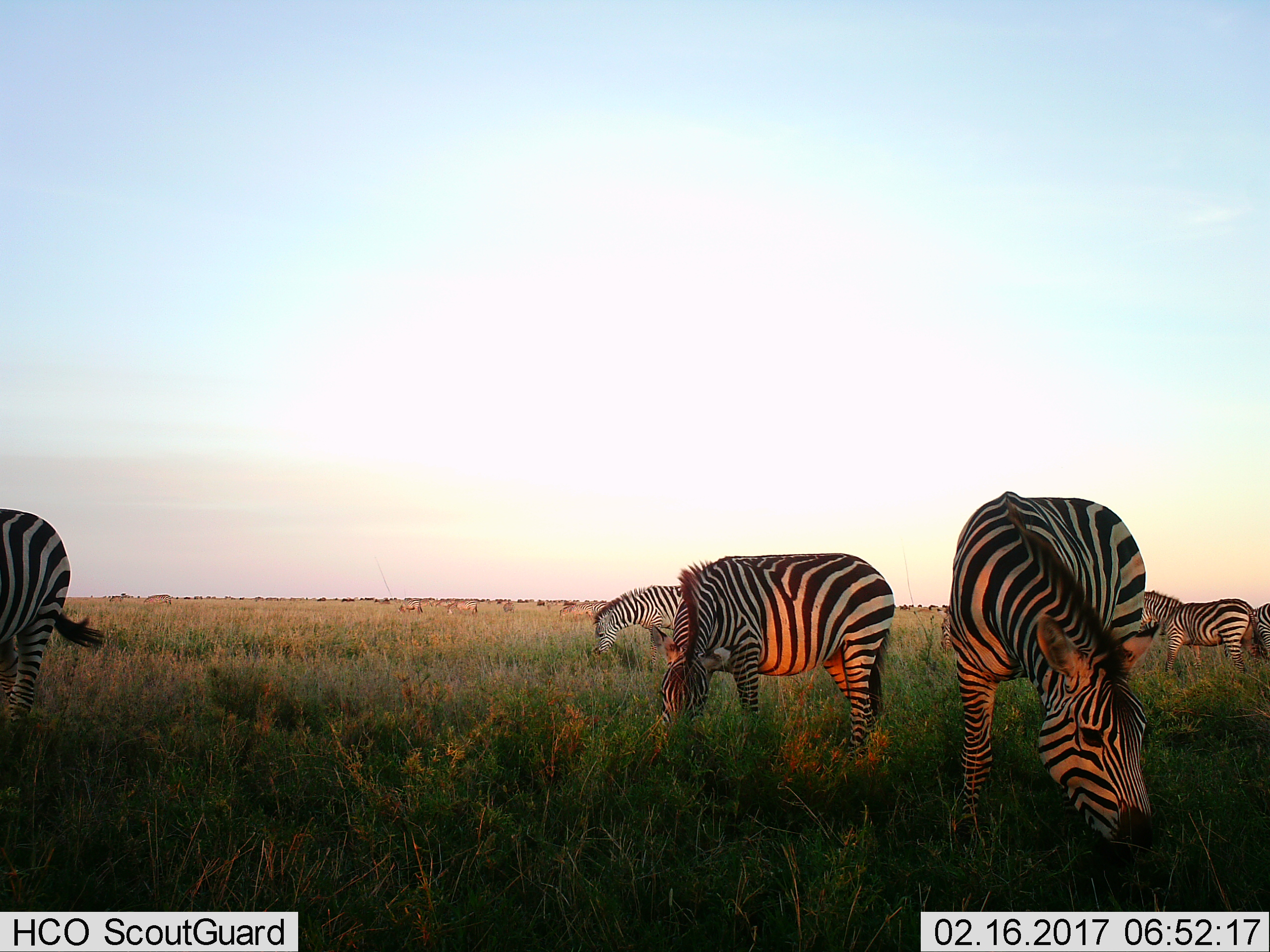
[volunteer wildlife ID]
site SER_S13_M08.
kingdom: Animalia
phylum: Chordata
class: Mammalia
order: Perissodactyla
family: Equidae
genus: Equus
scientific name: Equus quagga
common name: plains zebra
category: zebraplains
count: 11-50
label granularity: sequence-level